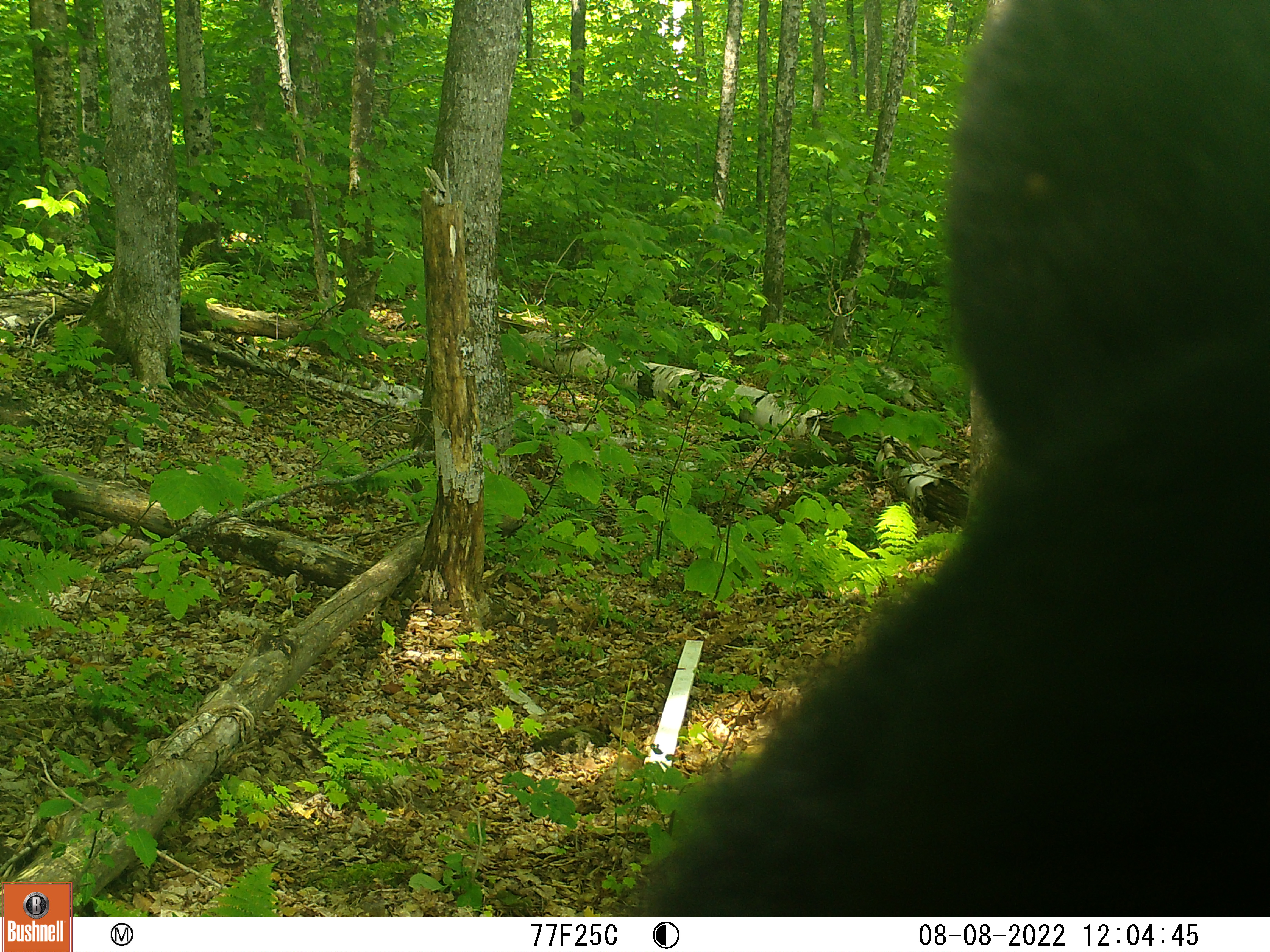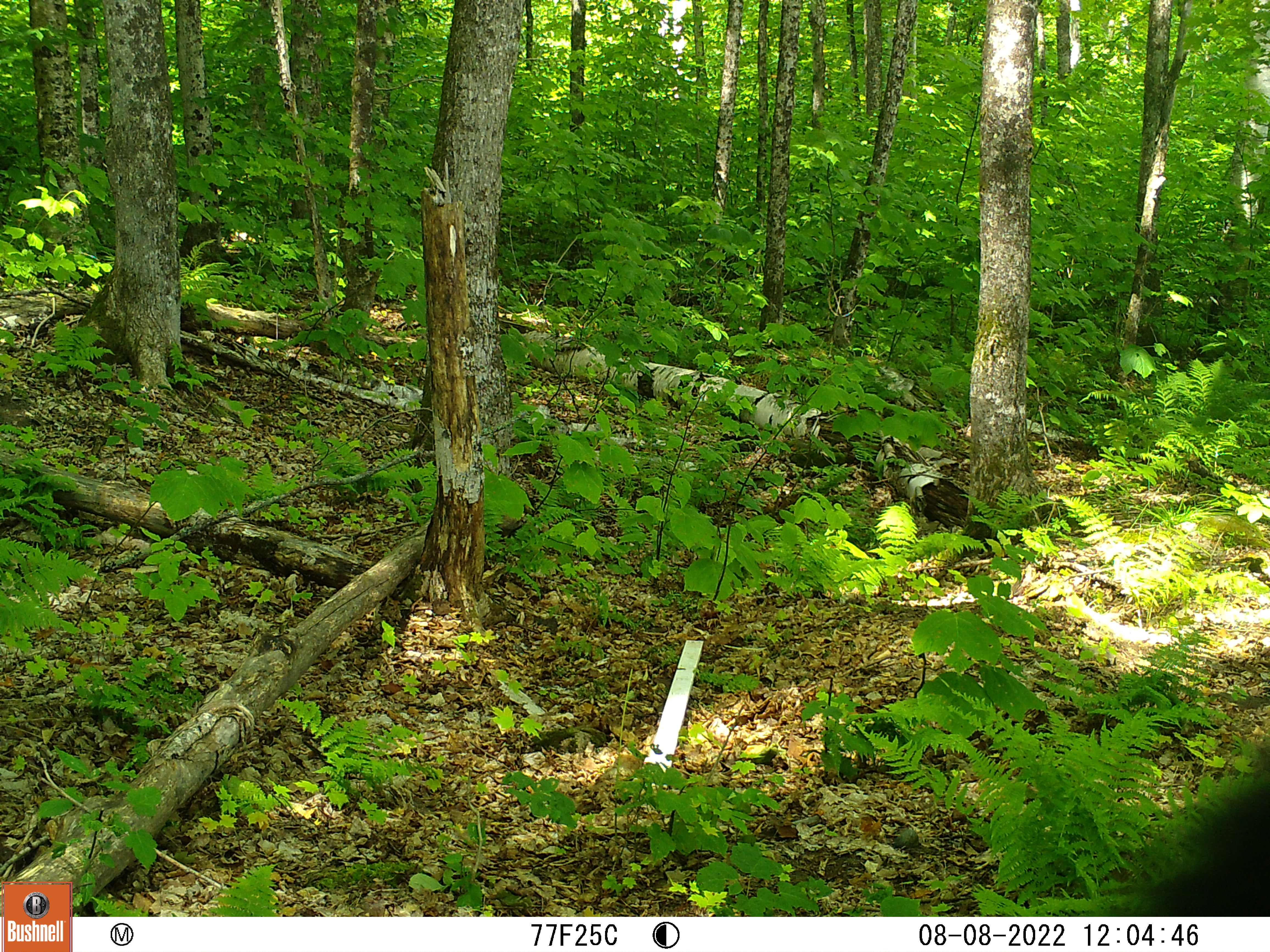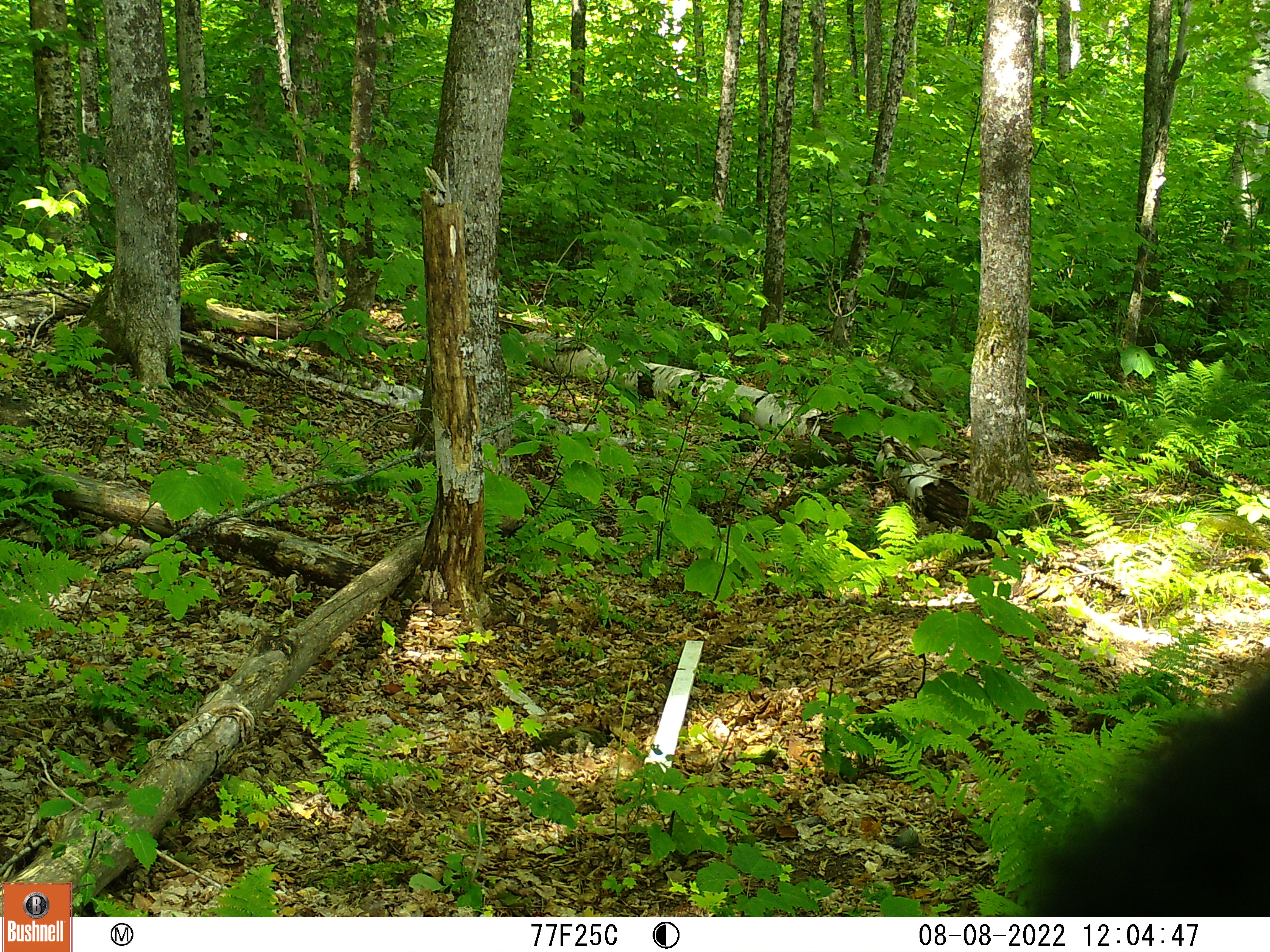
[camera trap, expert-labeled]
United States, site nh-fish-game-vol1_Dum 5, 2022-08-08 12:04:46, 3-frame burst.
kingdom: Animalia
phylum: Chordata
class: Mammalia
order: Carnivora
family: Ursidae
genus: Ursus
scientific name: Ursus americanus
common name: black bear